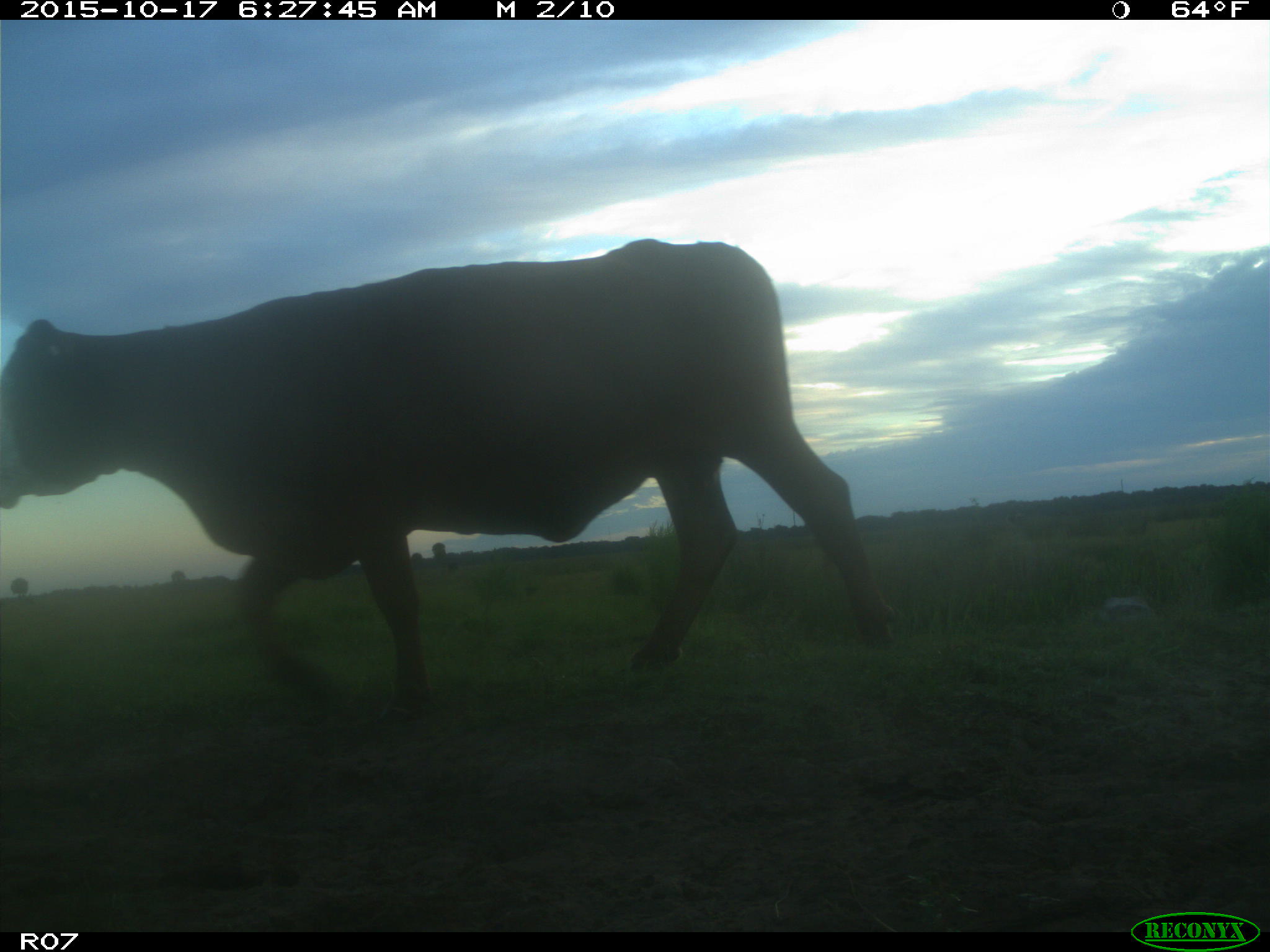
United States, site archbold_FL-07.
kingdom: Animalia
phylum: Chordata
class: Mammalia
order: Artiodactyla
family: Bovidae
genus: Bos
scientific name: Bos taurus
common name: domestic cow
Bos taurus (domestic cow).